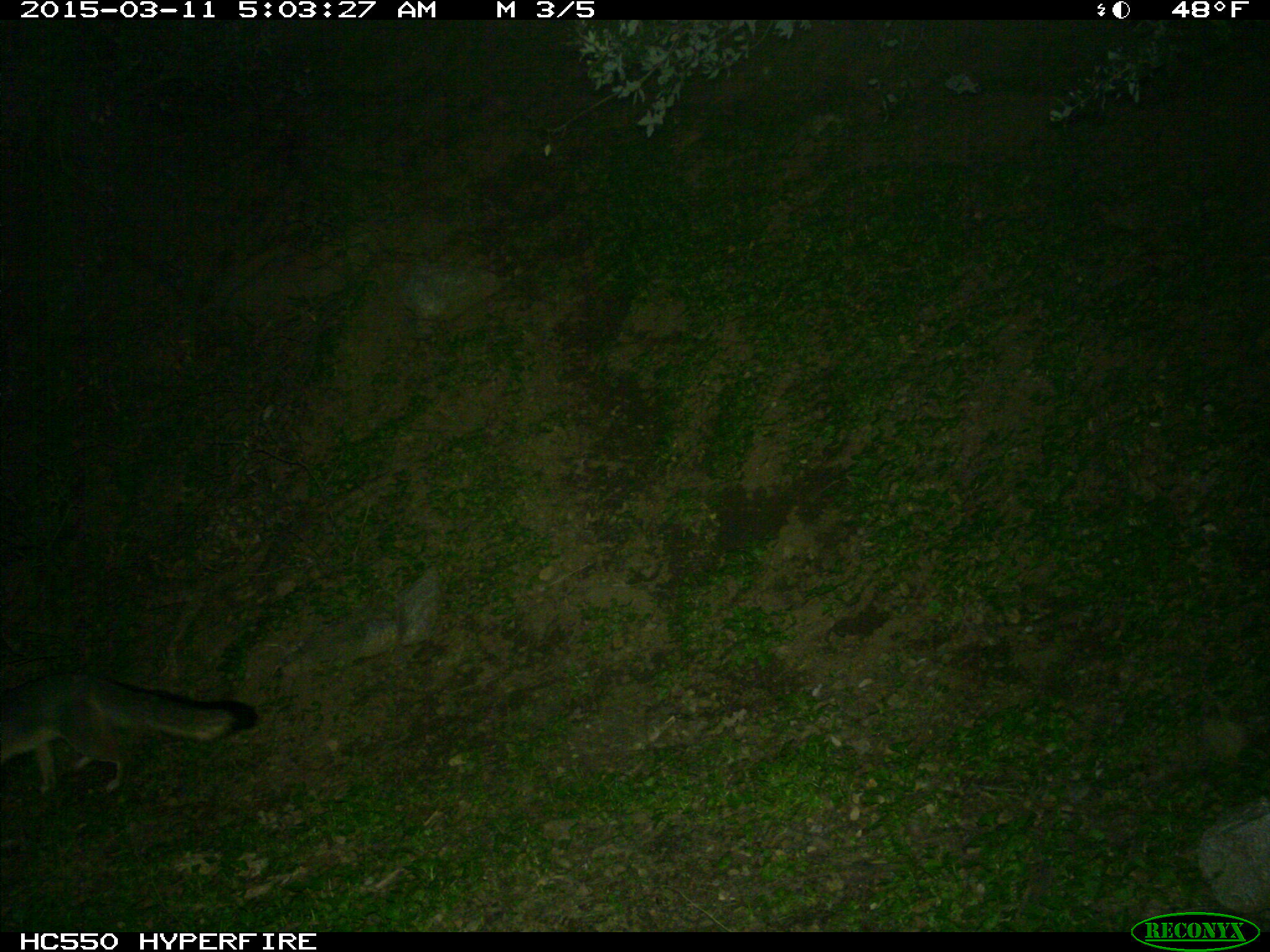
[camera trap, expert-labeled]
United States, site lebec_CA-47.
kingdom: Animalia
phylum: Chordata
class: Mammalia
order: Carnivora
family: Canidae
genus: Urocyon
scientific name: Urocyon cinereoargenteus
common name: gray fox